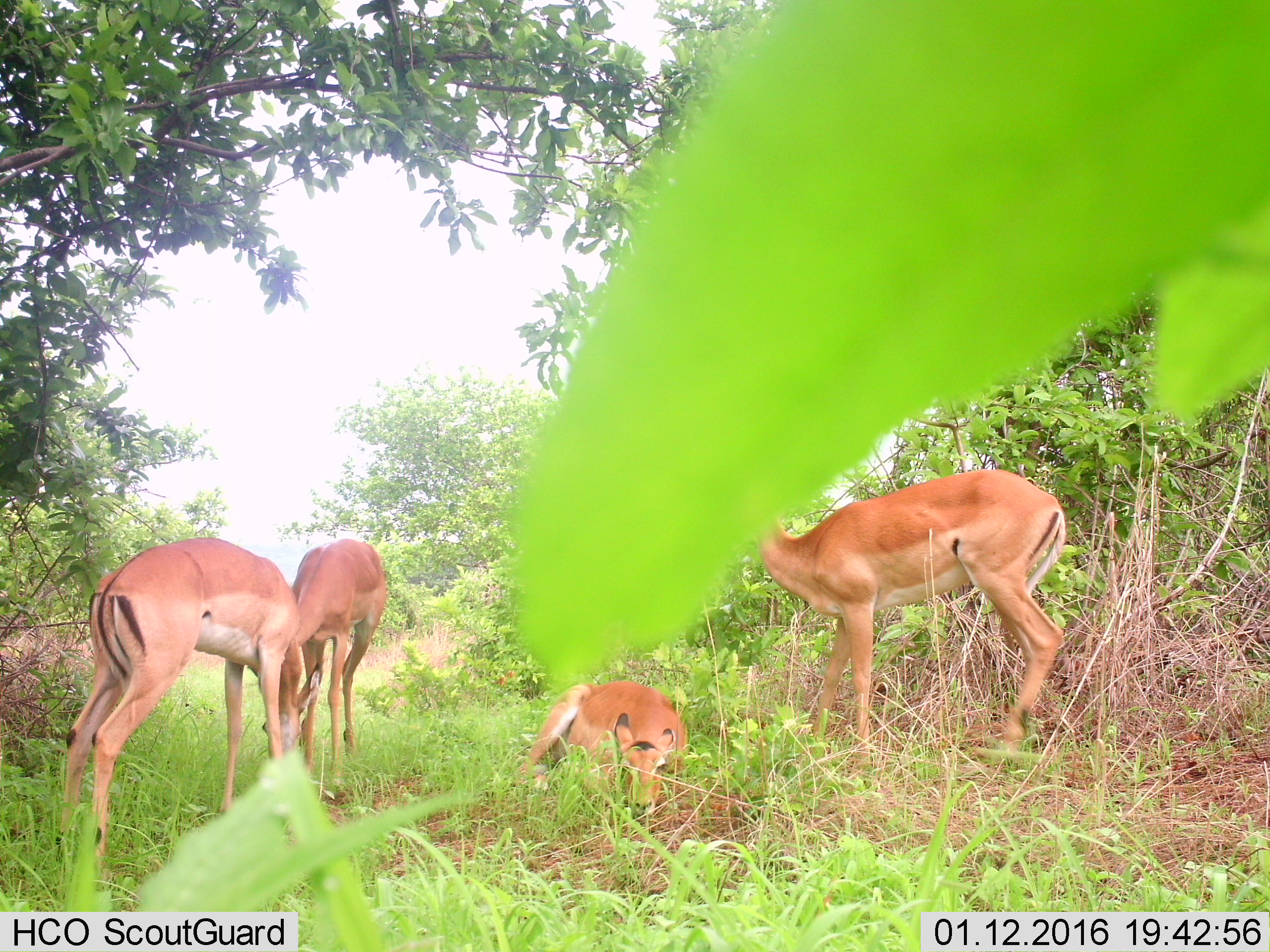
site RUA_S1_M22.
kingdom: Animalia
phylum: Chordata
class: Mammalia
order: Artiodactyla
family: Bovidae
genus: Aepyceros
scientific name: Aepyceros melampus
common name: impala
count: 4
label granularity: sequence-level